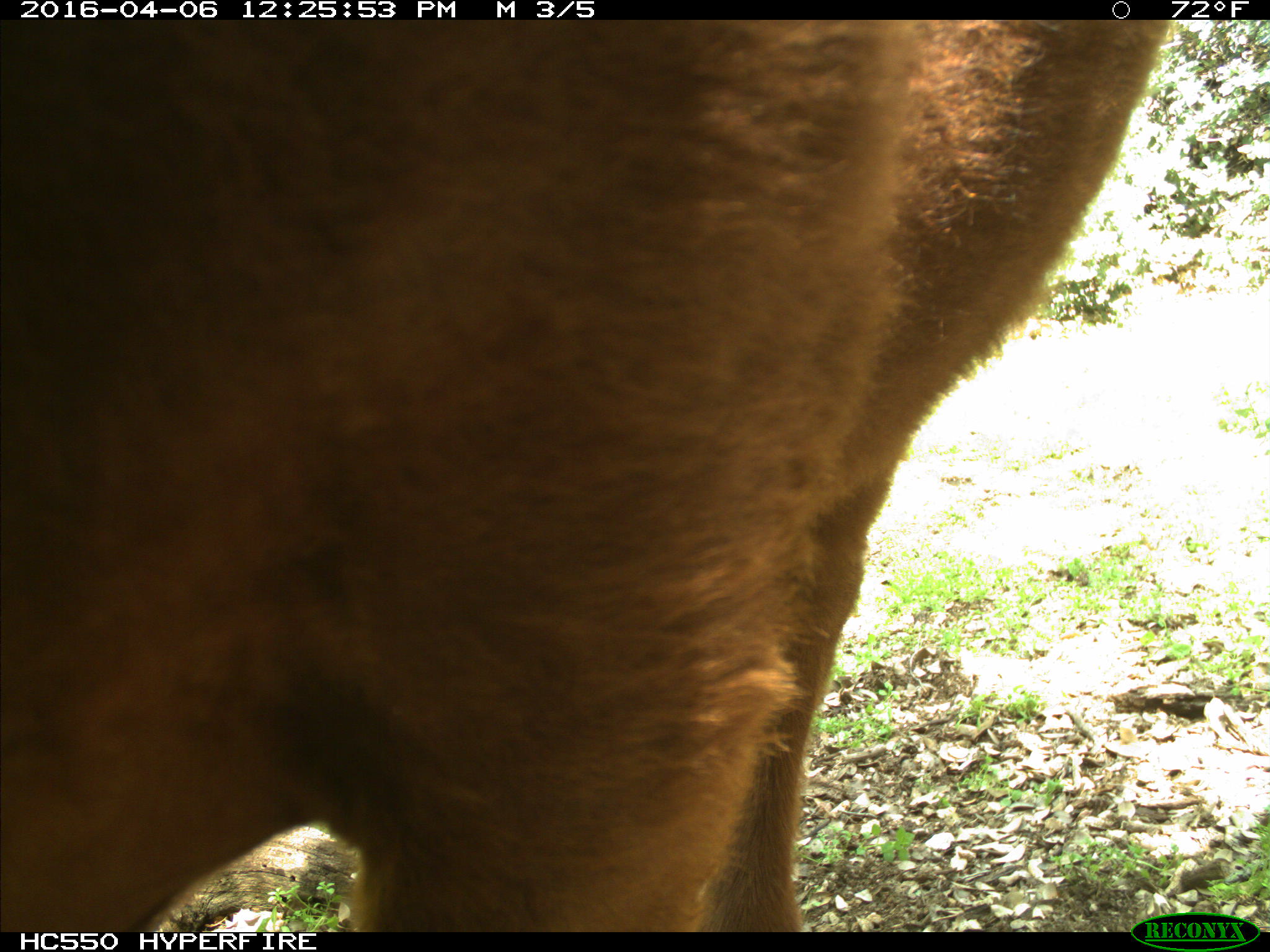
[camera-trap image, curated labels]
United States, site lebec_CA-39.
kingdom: Animalia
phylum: Chordata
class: Mammalia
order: Artiodactyla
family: Bovidae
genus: Bos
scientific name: Bos taurus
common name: domestic cow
Bos taurus (domestic cow).